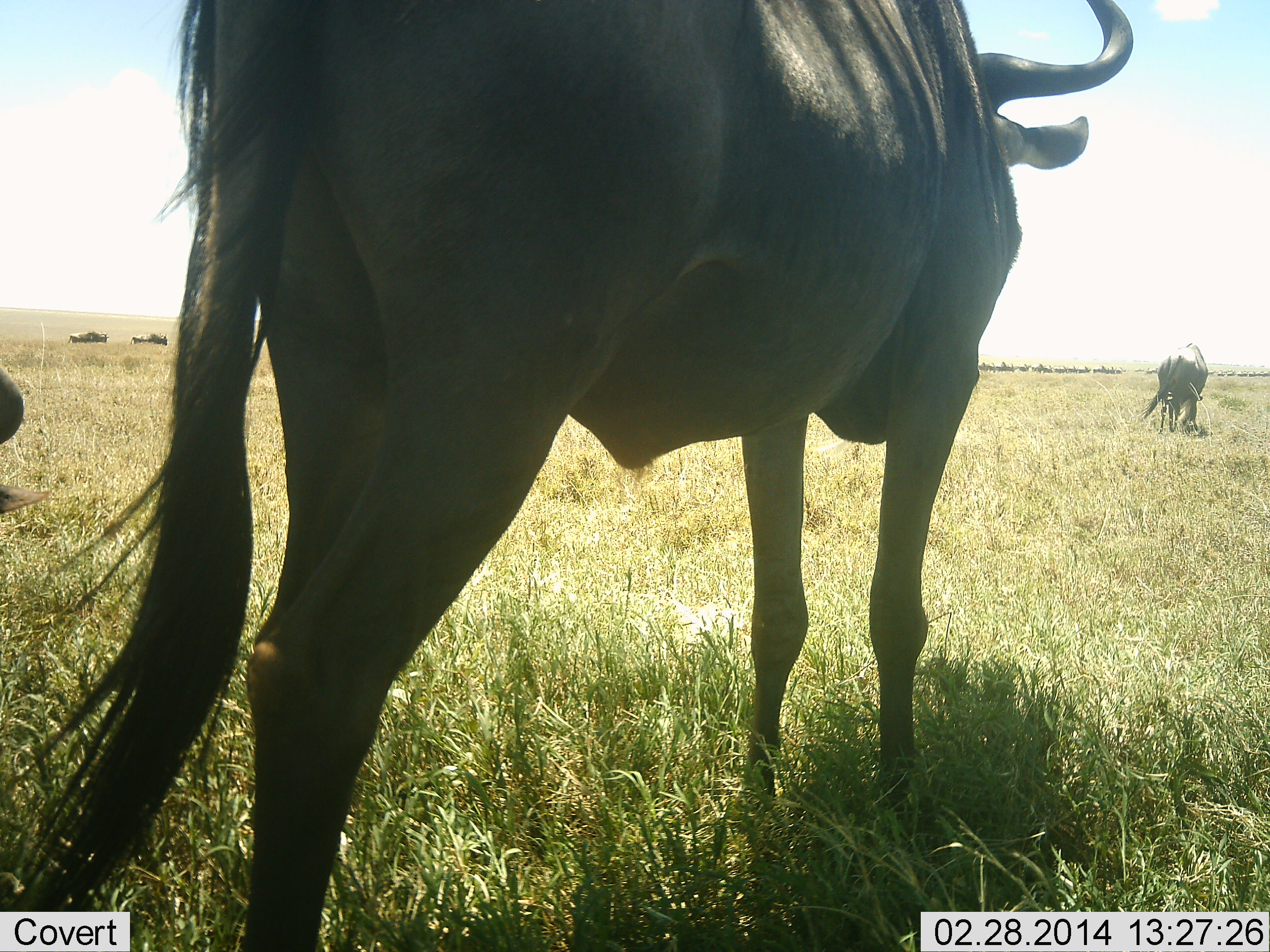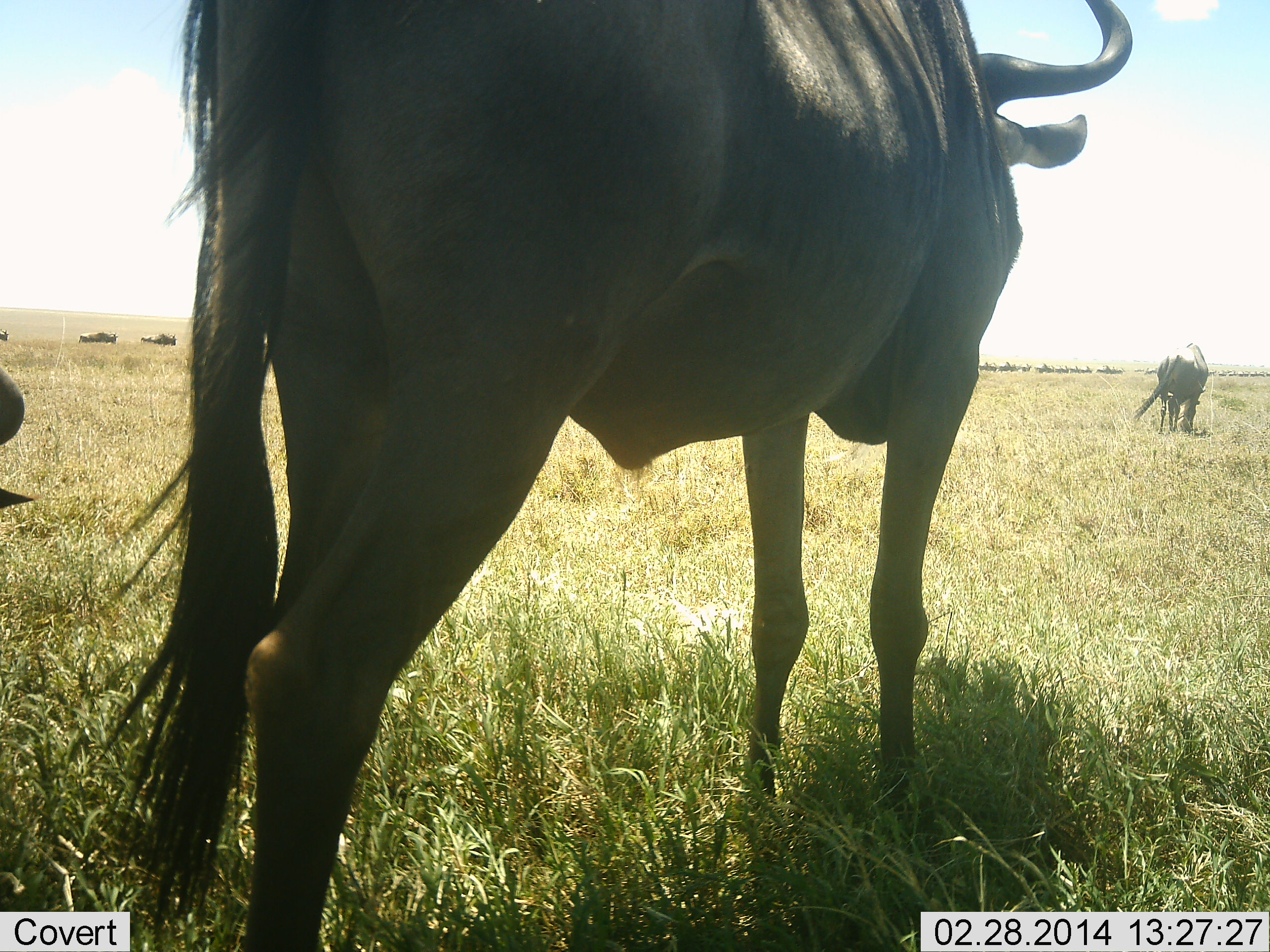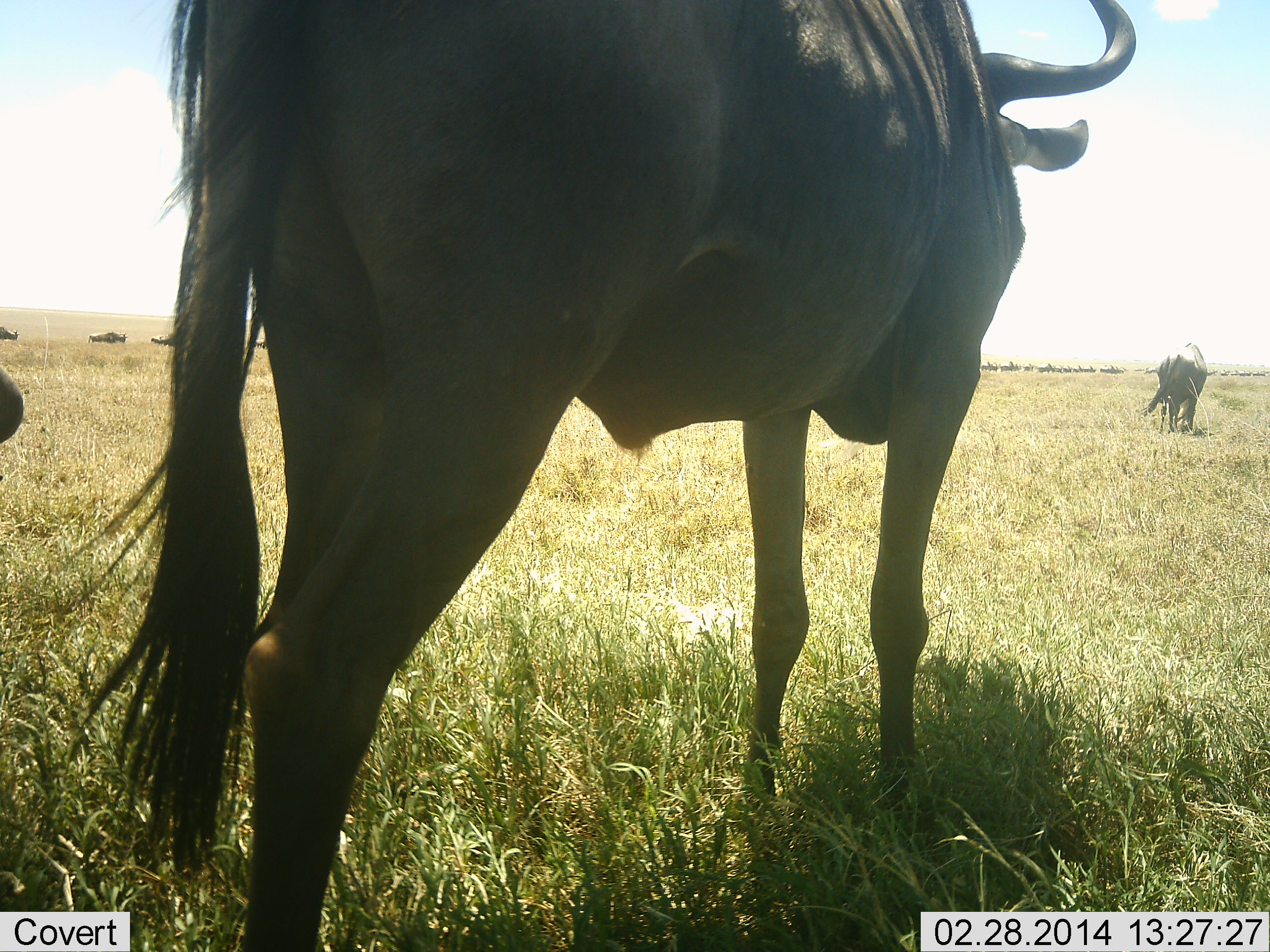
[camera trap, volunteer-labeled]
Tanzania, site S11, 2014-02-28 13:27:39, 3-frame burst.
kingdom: Animalia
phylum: Chordata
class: Mammalia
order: Artiodactyla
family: Bovidae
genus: Connochaetes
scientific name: Connochaetes taurinus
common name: blue wildebeest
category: wildebeest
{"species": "wildebeest (blue wildebeest) (Connochaetes taurinus)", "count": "6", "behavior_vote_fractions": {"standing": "90%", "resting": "10%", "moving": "40%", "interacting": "0%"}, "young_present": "0%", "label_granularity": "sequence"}